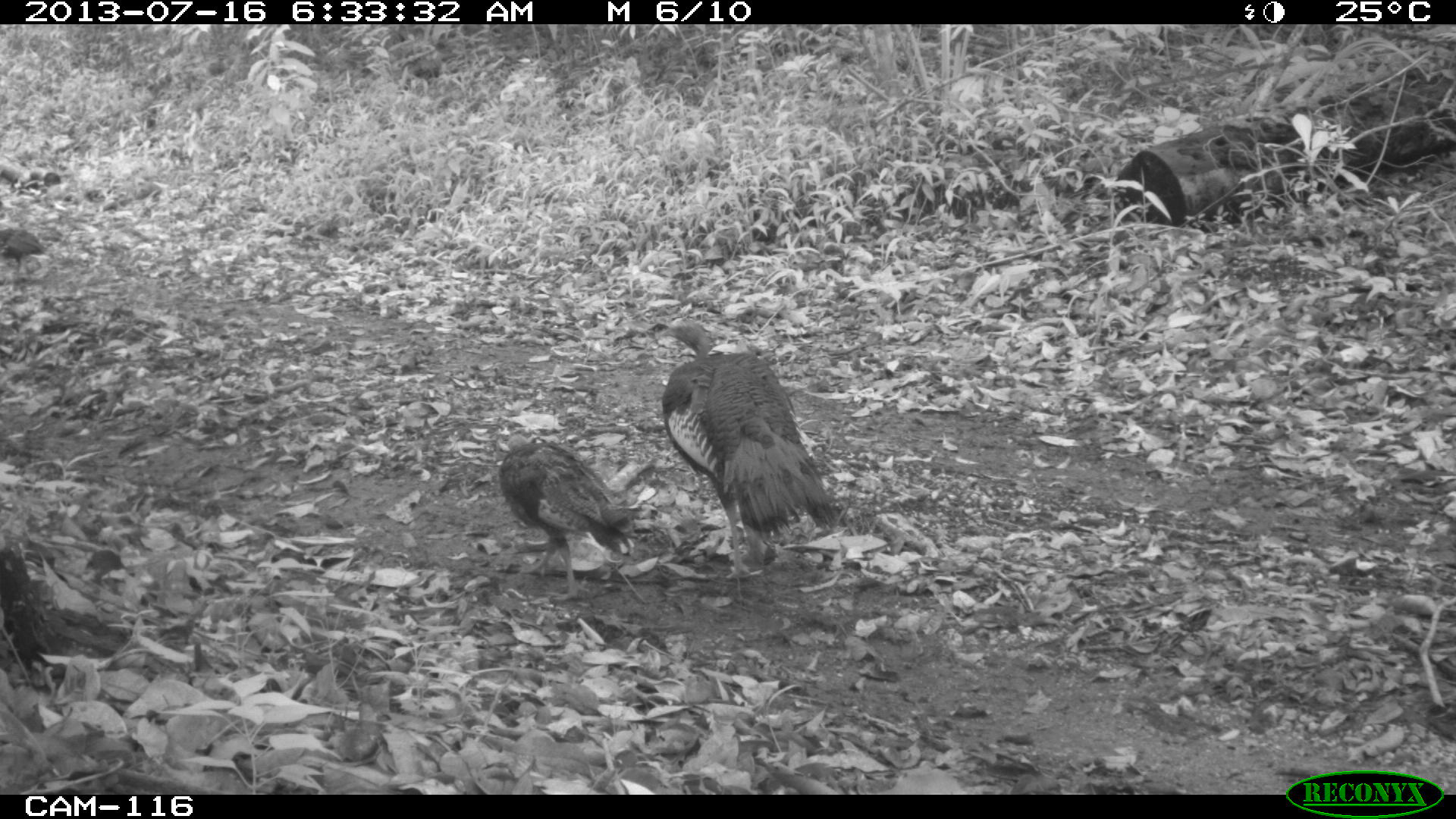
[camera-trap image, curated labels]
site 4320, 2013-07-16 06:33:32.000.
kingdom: Animalia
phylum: Chordata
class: Aves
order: Galliformes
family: Phasianidae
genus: Meleagris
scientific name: Meleagris ocellata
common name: ocellated turkey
Meleagris ocellata (ocellated turkey), count 4.